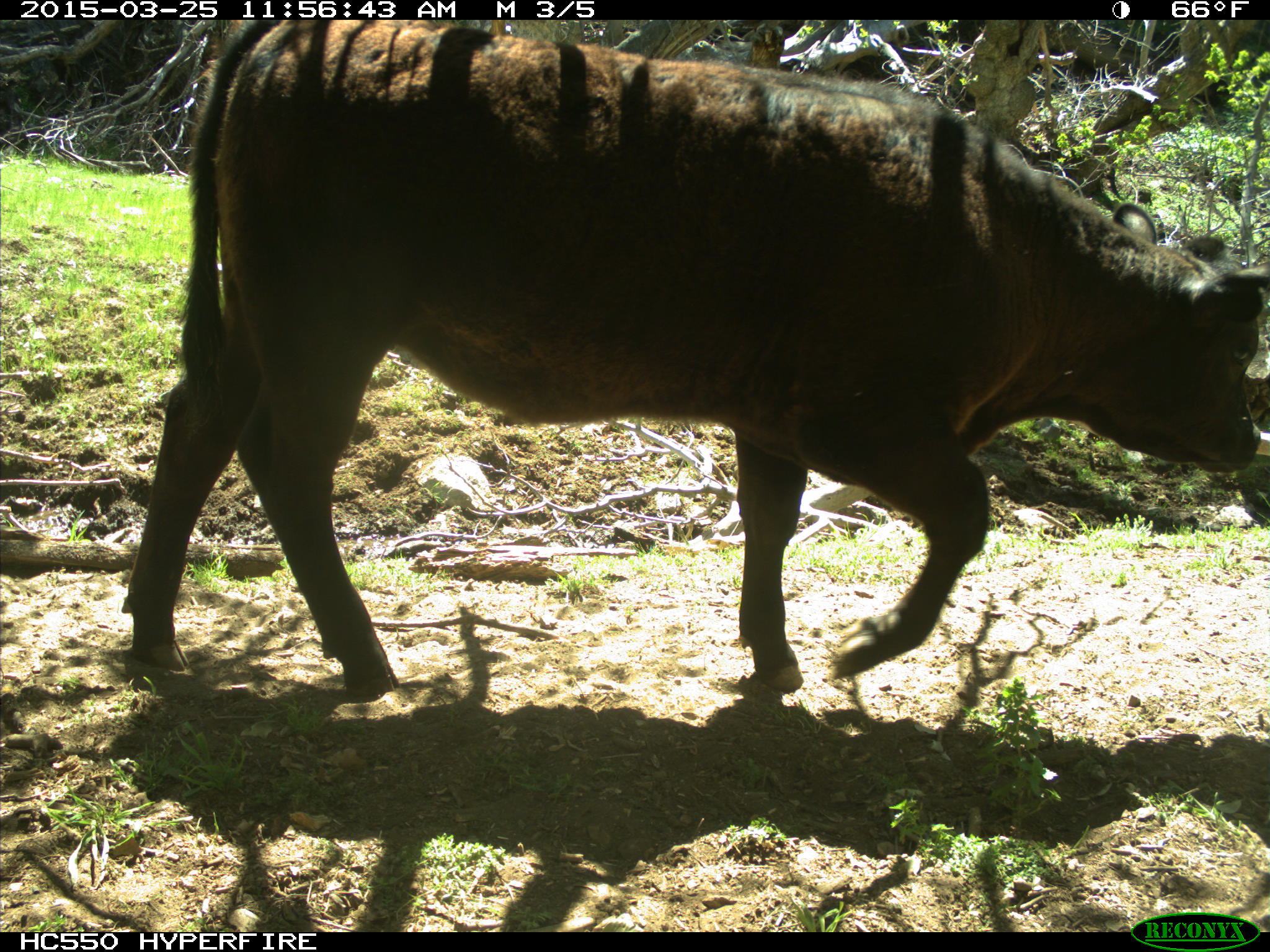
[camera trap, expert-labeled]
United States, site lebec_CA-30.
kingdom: Animalia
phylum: Chordata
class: Mammalia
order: Artiodactyla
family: Bovidae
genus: Bos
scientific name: Bos taurus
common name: domestic cow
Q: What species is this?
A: Bos taurus (domestic cow).